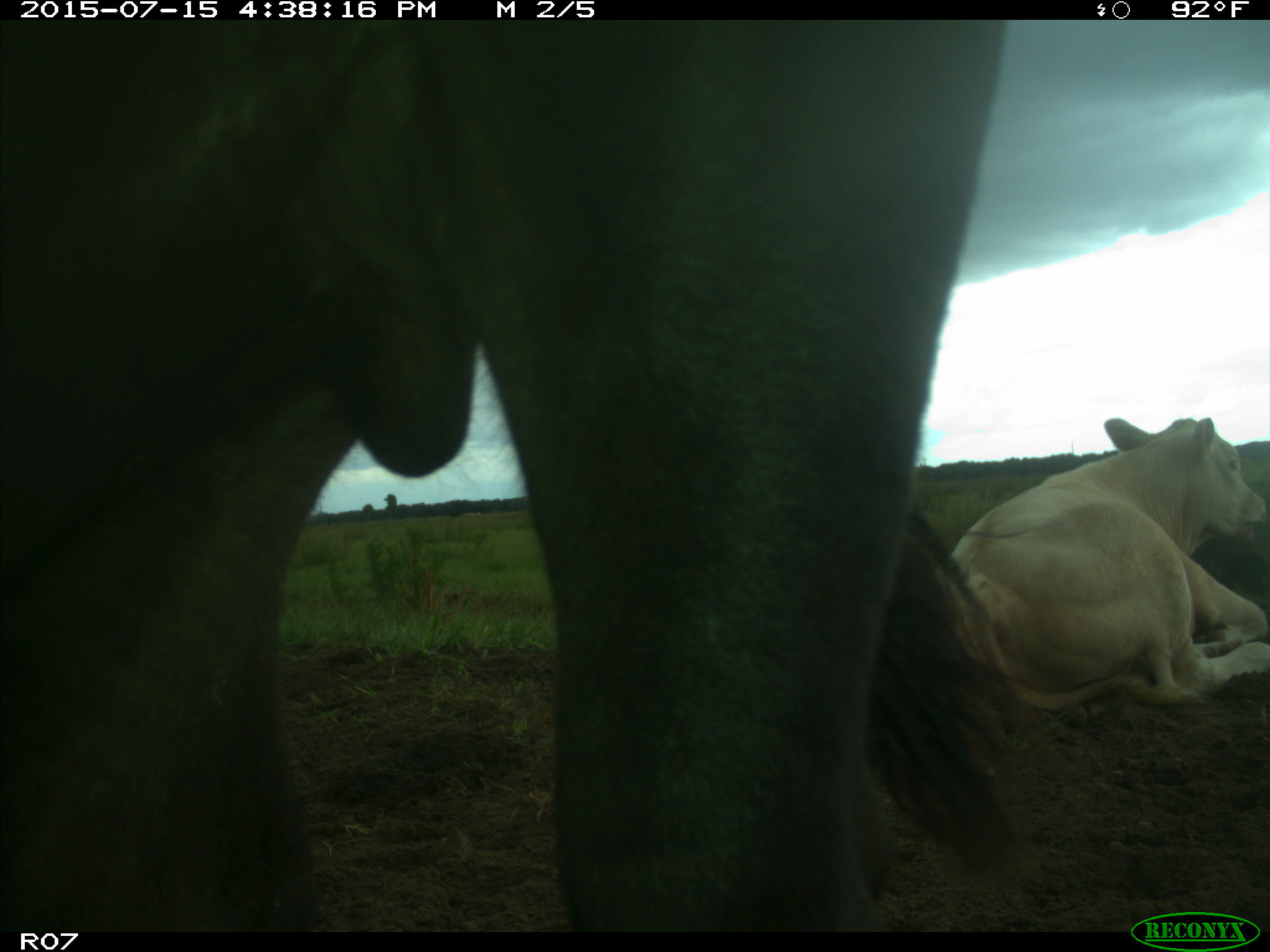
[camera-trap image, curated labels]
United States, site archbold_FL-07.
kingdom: Animalia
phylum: Chordata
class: Mammalia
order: Artiodactyla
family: Bovidae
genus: Bos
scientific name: Bos taurus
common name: domestic cow